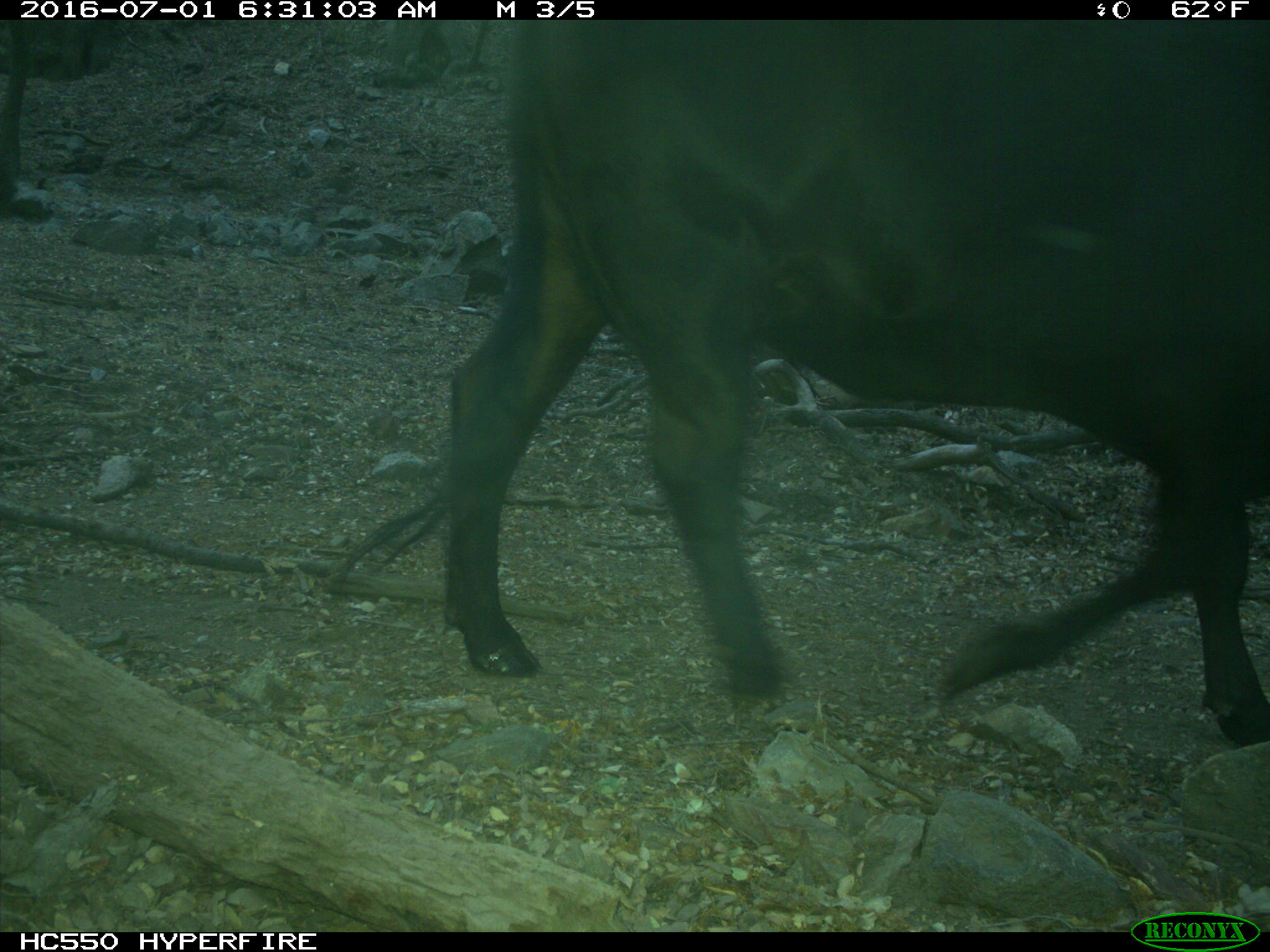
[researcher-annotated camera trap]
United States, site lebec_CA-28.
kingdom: Animalia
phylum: Chordata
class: Mammalia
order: Artiodactyla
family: Bovidae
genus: Bos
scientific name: Bos taurus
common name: domestic cow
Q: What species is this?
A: Bos taurus (domestic cow).